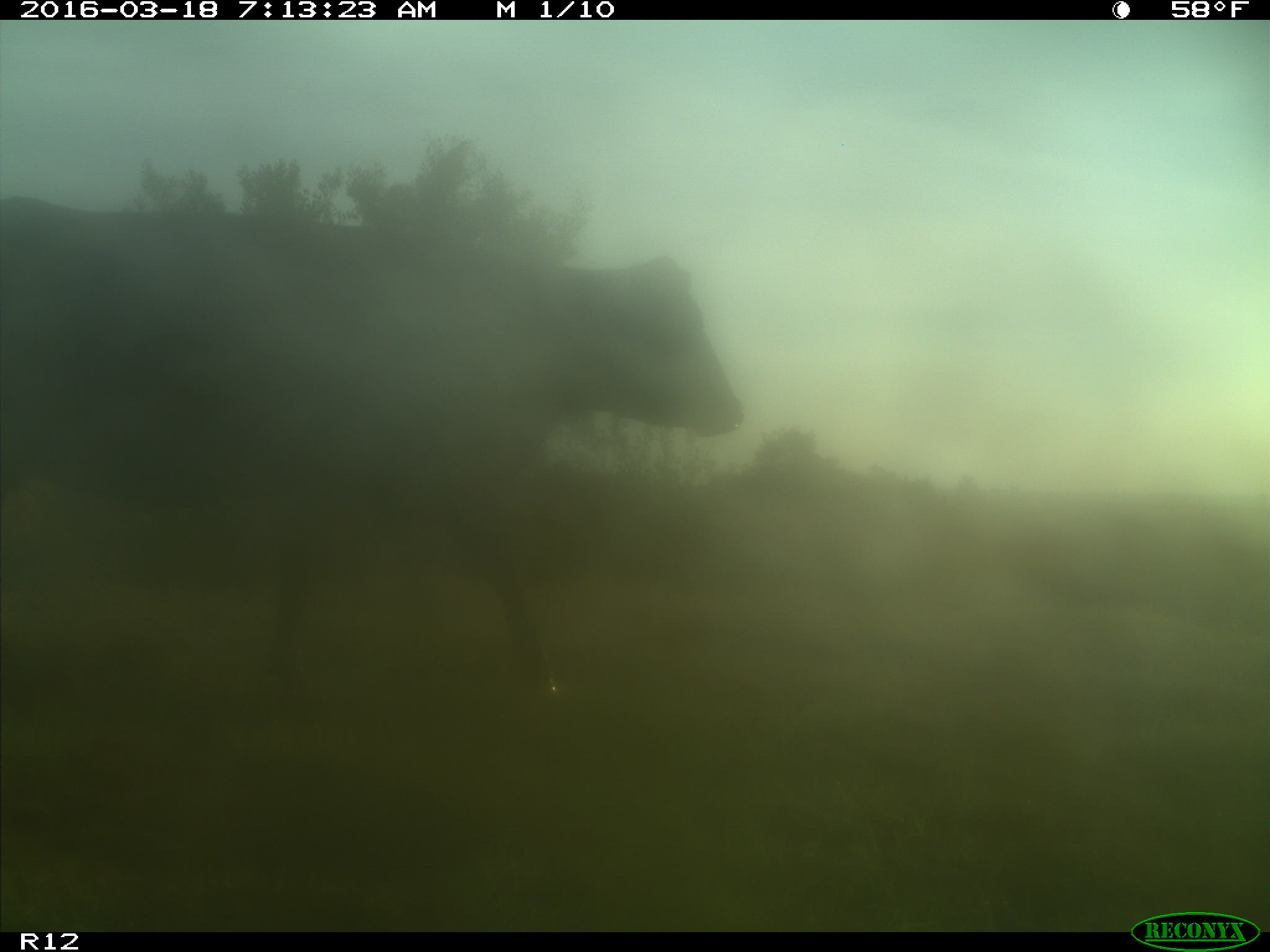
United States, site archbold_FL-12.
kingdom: Animalia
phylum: Chordata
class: Mammalia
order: Artiodactyla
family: Bovidae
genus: Bos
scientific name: Bos taurus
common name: domestic cow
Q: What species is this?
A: Bos taurus (domestic cow).